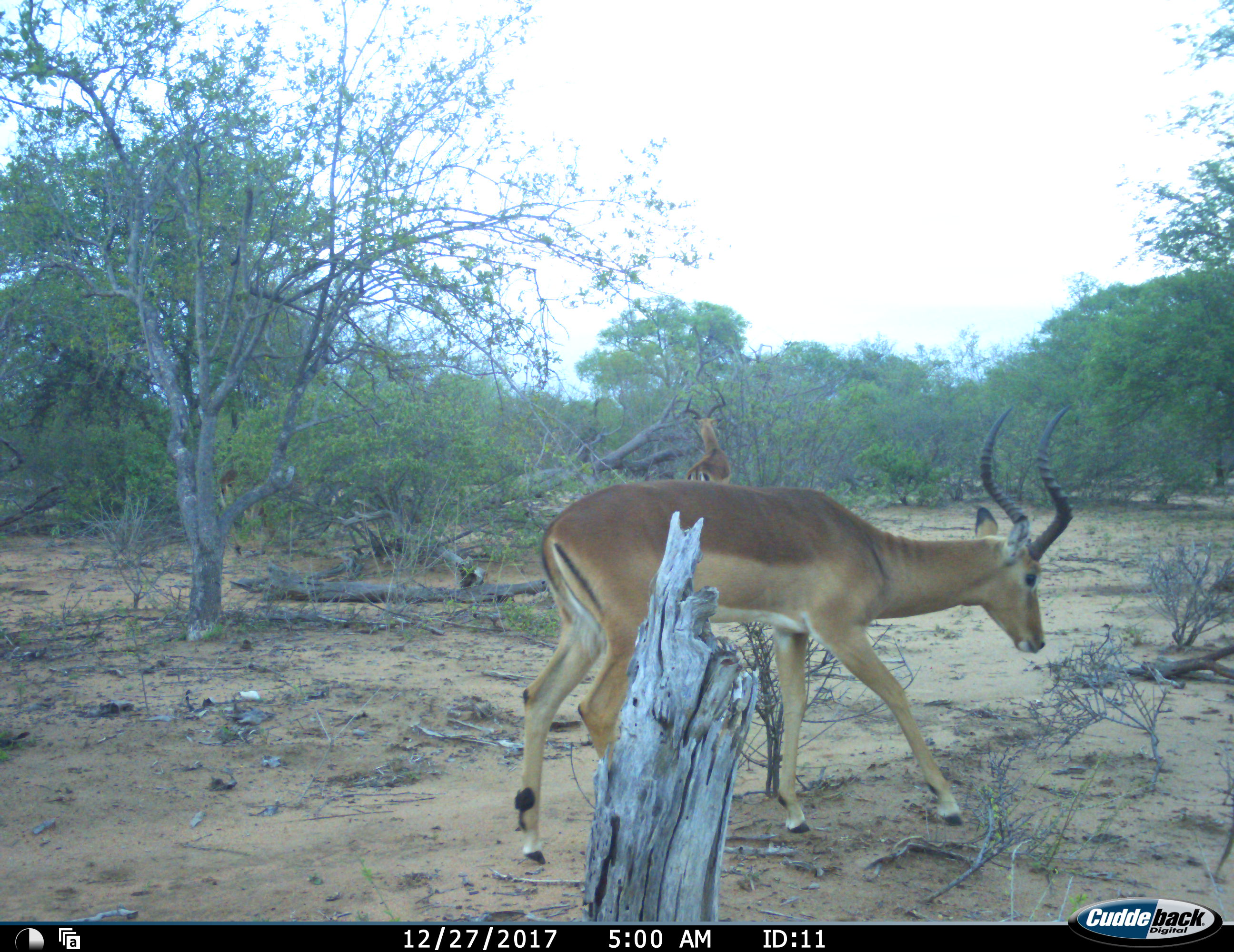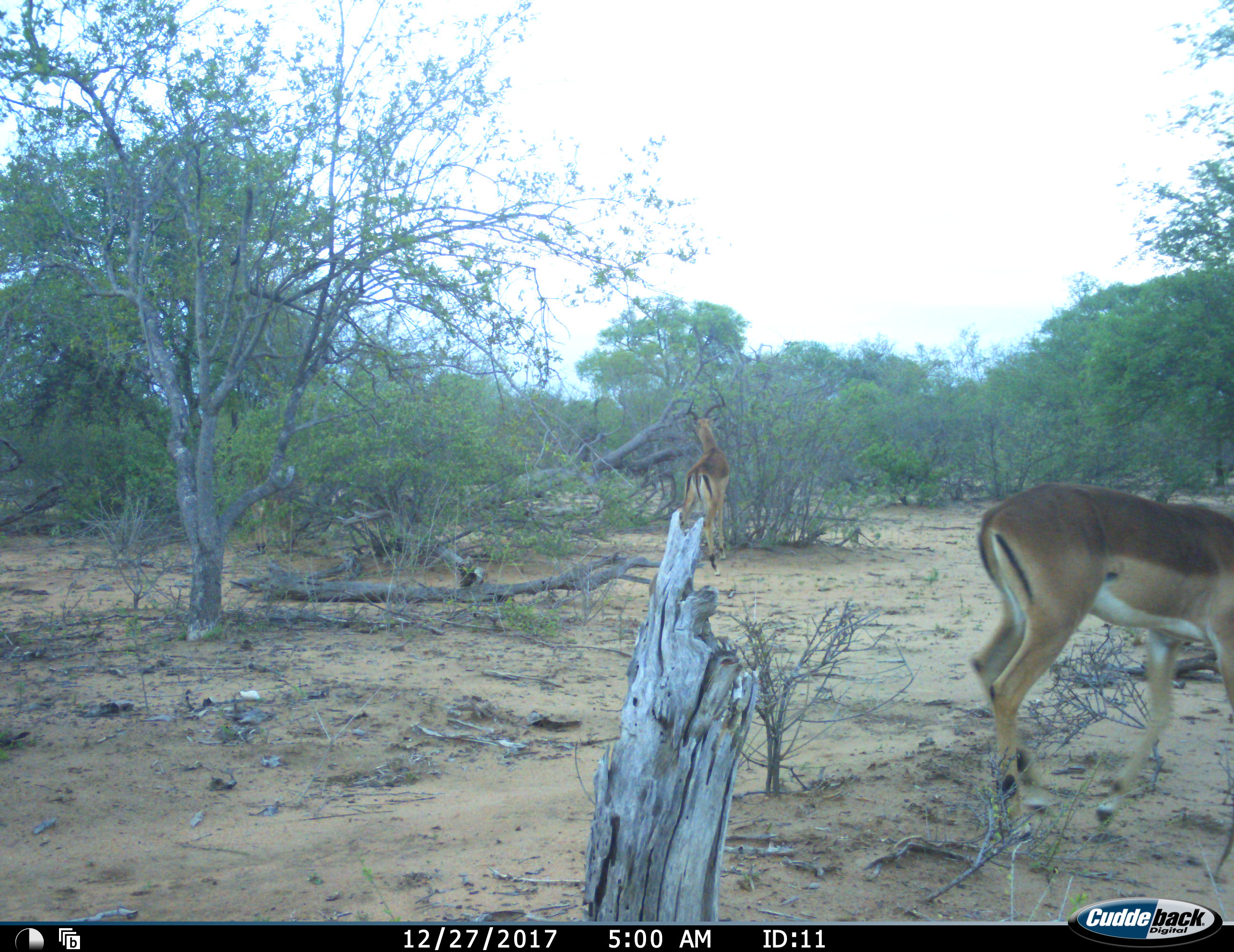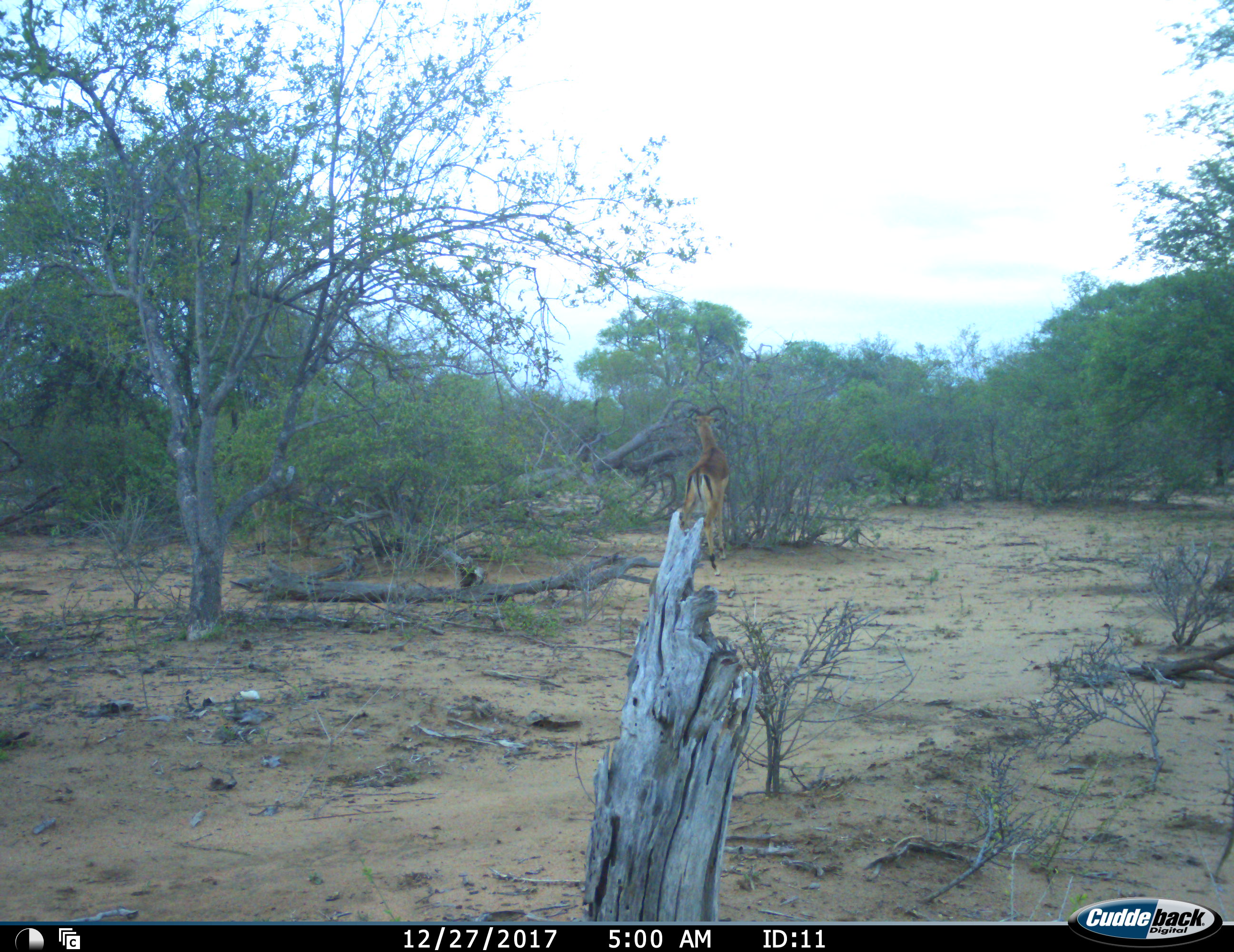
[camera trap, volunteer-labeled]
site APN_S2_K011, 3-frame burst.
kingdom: Animalia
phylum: Chordata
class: Mammalia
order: Artiodactyla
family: Bovidae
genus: Aepyceros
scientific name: Aepyceros melampus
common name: impala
Impala (Aepyceros melampus), count 3. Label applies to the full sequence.